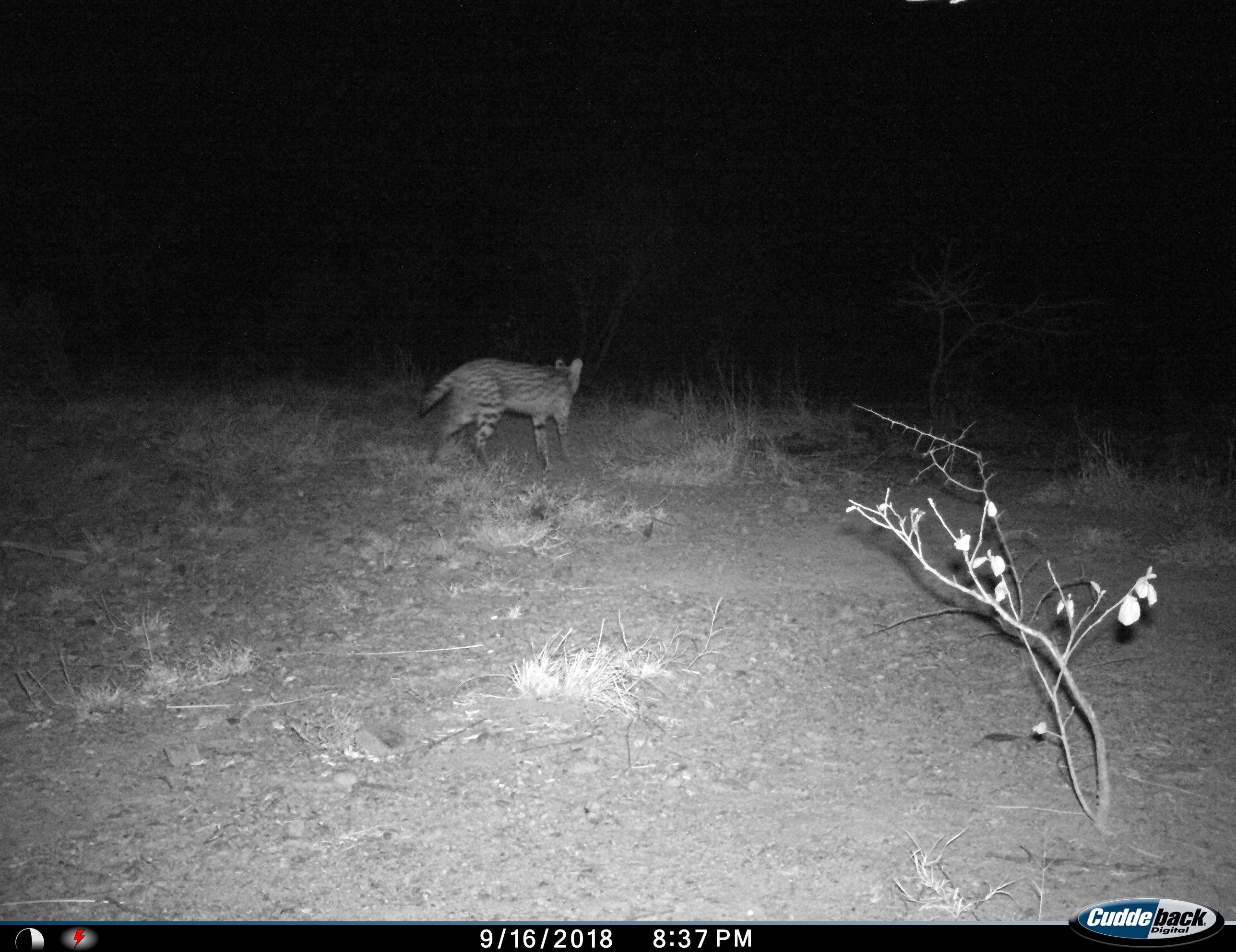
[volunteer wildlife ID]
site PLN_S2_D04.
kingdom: Animalia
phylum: Chordata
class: Mammalia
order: Carnivora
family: Felidae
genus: Leptailurus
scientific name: Leptailurus serval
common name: serval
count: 1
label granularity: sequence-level